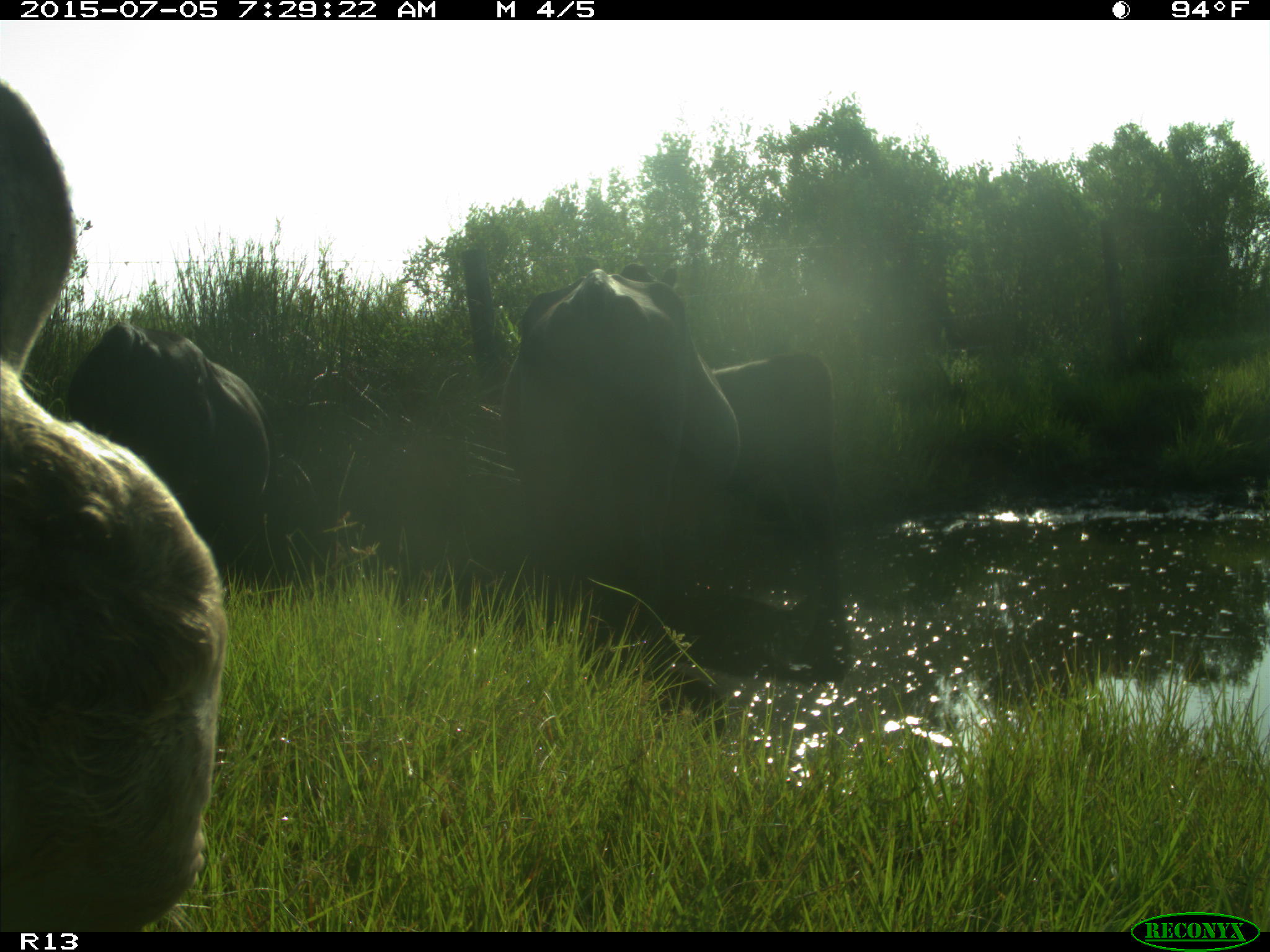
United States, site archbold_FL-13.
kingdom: Animalia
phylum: Chordata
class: Mammalia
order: Artiodactyla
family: Bovidae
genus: Bos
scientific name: Bos taurus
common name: domestic cow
Bos taurus (domestic cow).